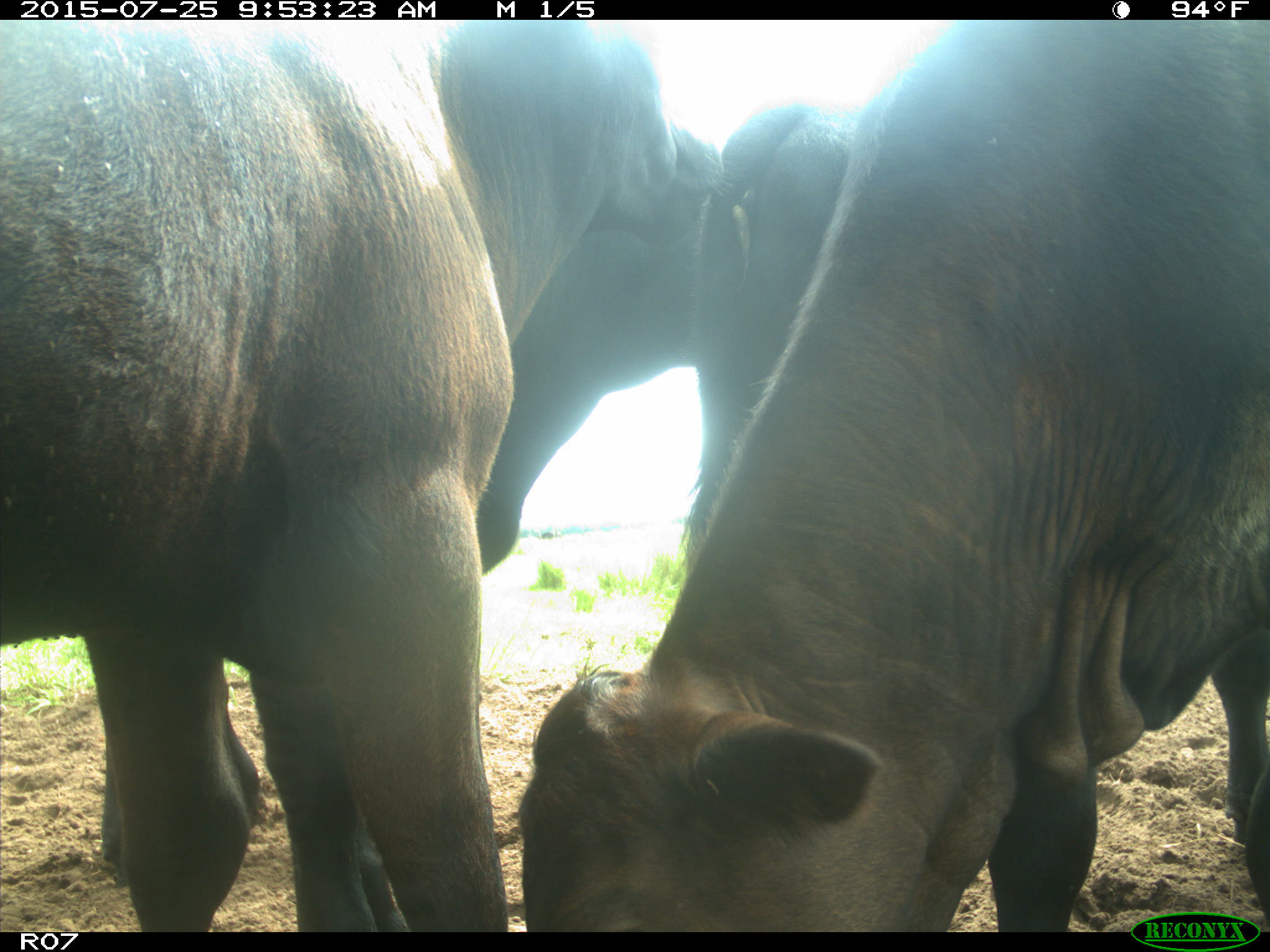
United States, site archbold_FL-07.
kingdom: Animalia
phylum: Chordata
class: Mammalia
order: Artiodactyla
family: Bovidae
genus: Bos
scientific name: Bos taurus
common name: domestic cow